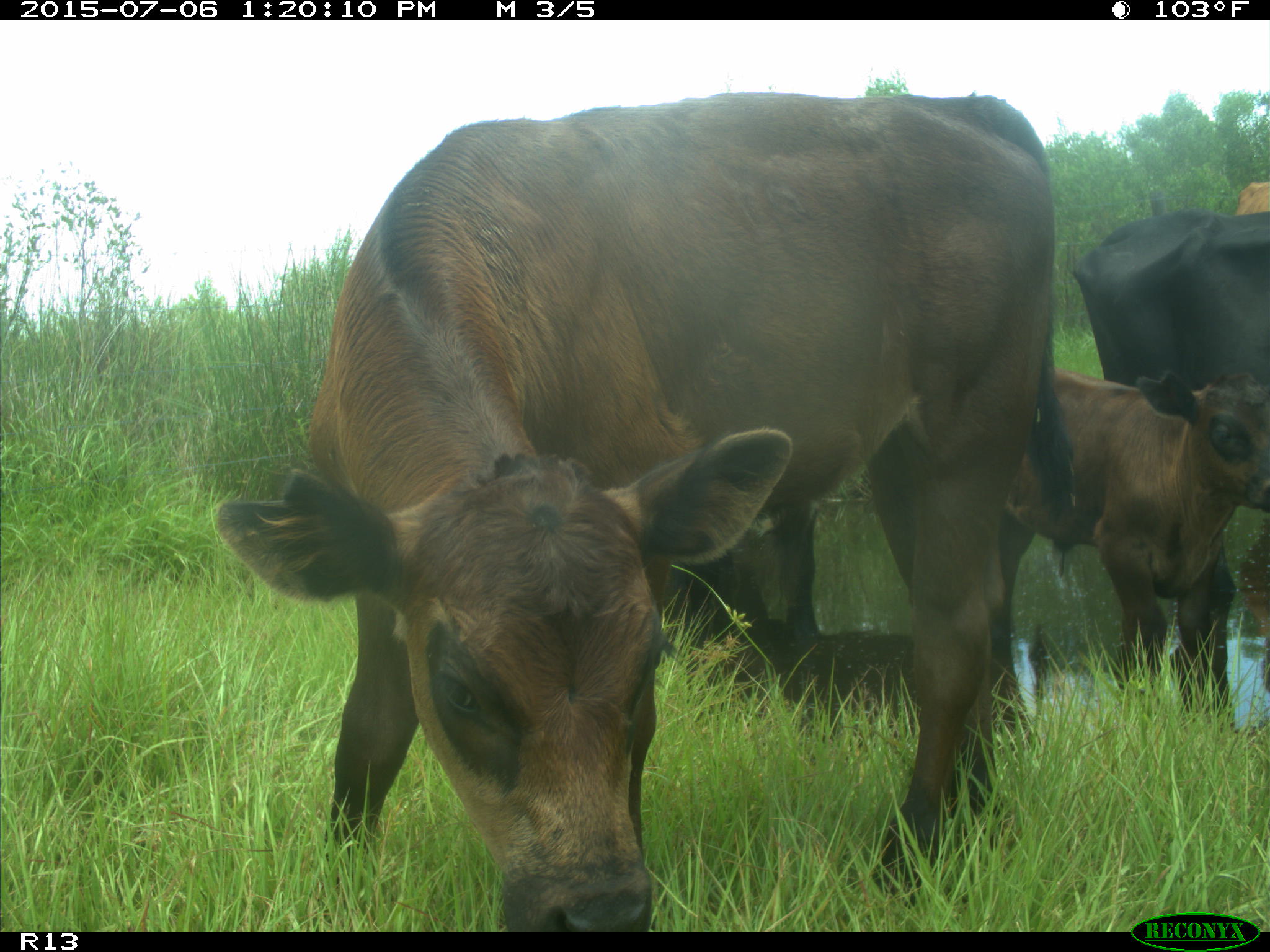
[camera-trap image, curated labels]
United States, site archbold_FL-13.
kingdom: Animalia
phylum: Chordata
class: Mammalia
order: Artiodactyla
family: Bovidae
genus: Bos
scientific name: Bos taurus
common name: domestic cow